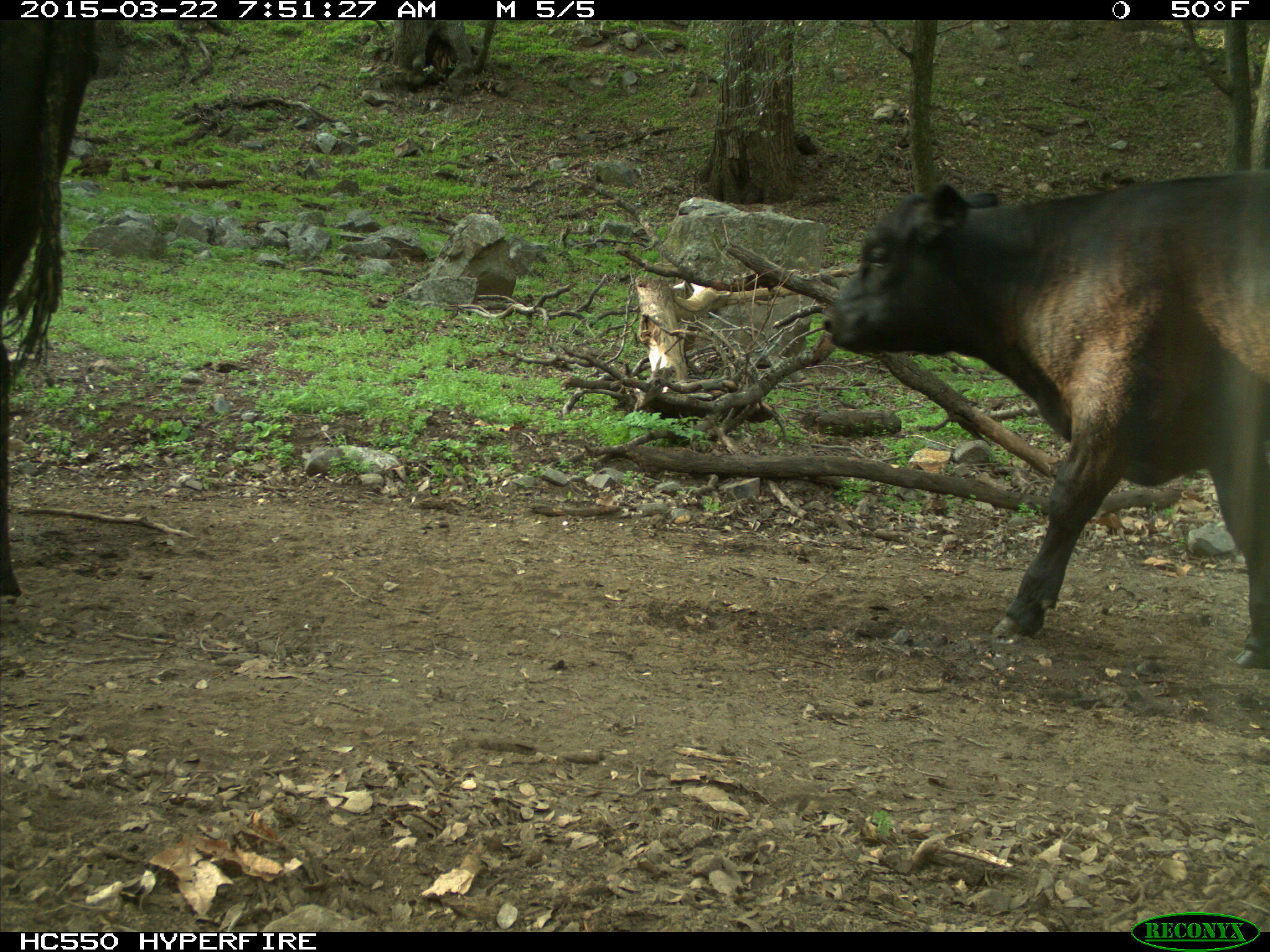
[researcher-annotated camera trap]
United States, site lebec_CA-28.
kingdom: Animalia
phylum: Chordata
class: Mammalia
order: Artiodactyla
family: Bovidae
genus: Bos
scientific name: Bos taurus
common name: domestic cow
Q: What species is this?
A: Bos taurus (domestic cow).